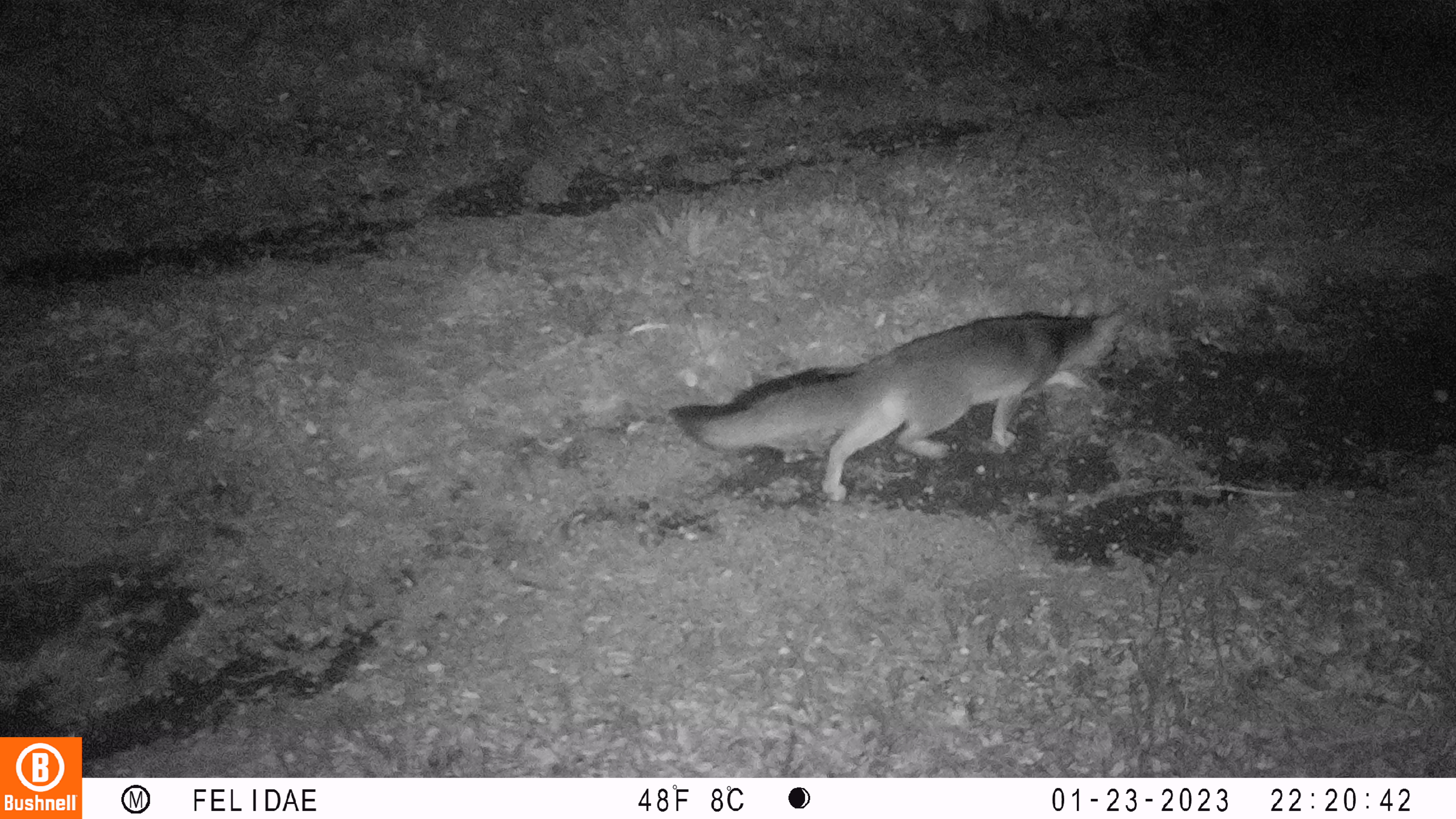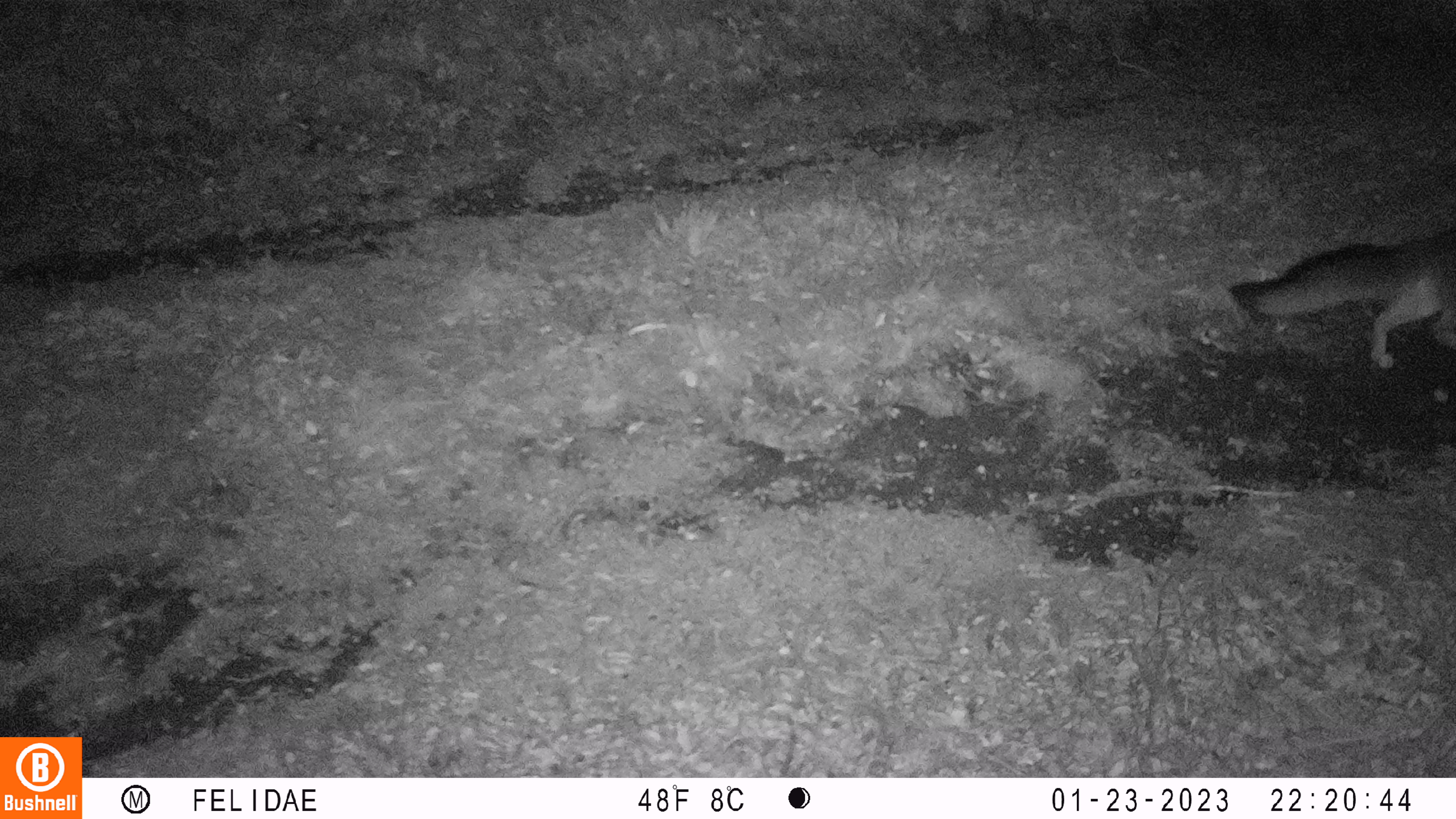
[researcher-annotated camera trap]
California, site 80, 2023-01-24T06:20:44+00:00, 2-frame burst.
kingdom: Animalia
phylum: Chordata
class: Mammalia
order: Carnivora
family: Canidae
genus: Urocyon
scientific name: Urocyon cinereoargenteus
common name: gray fox